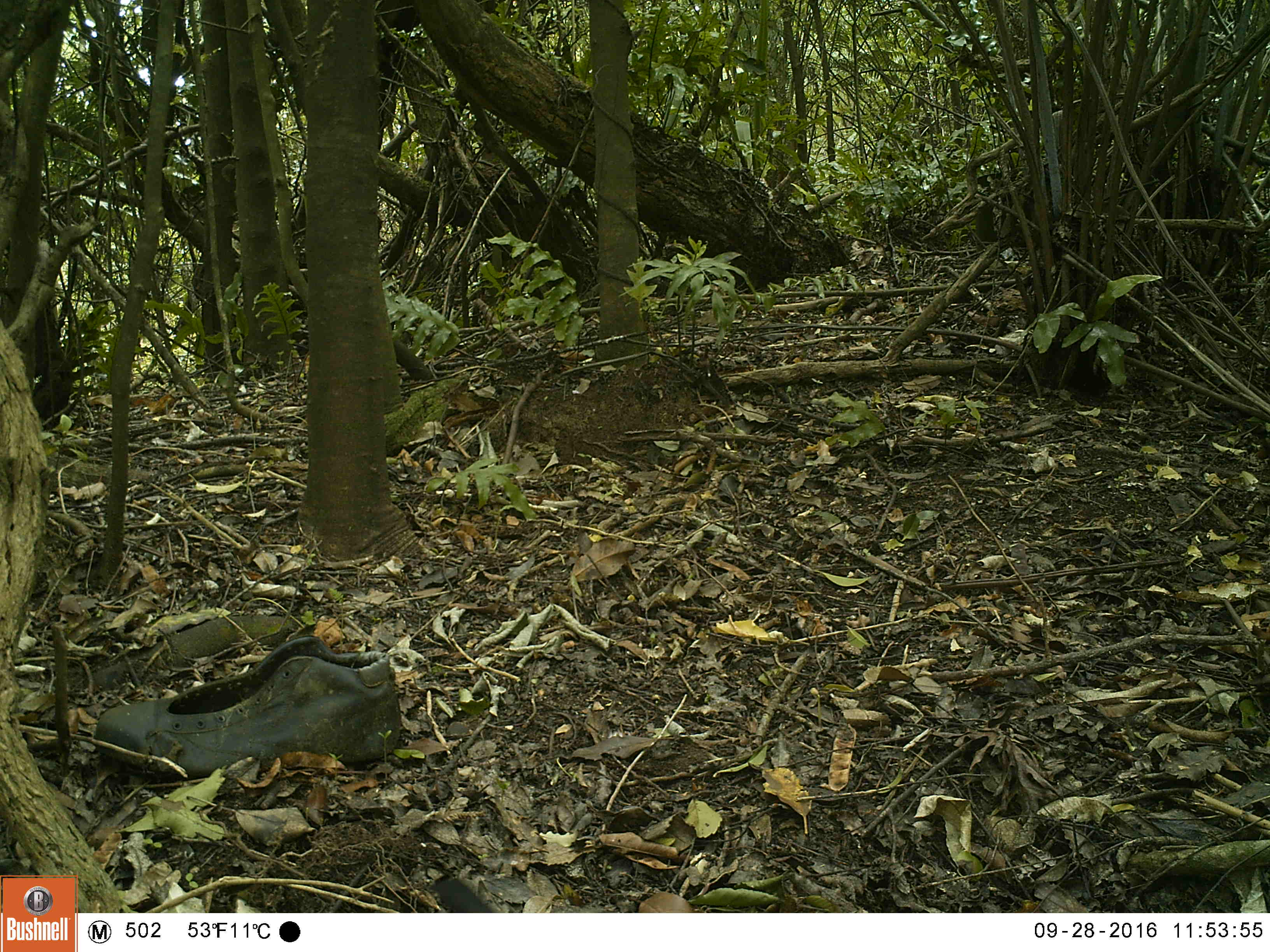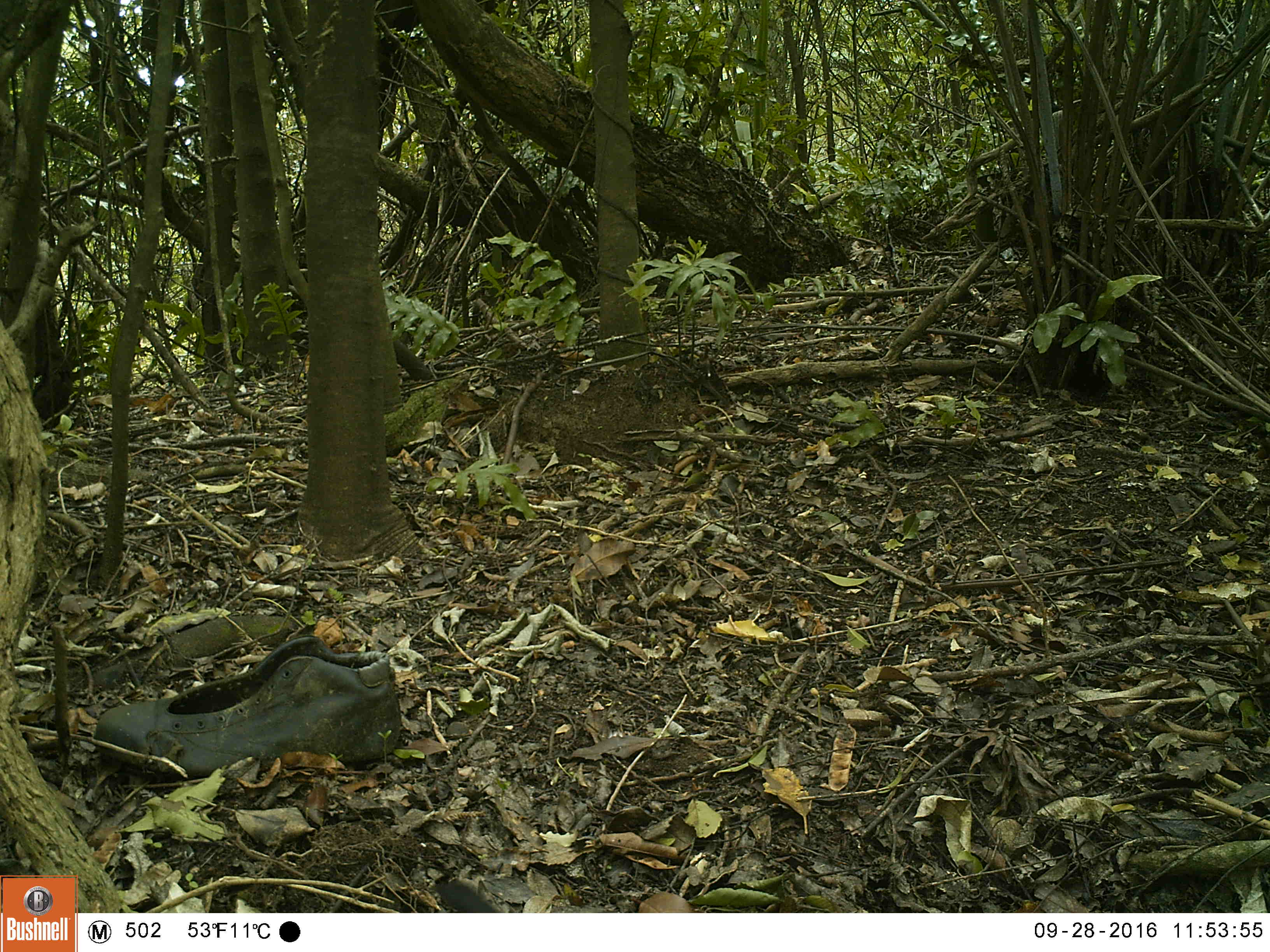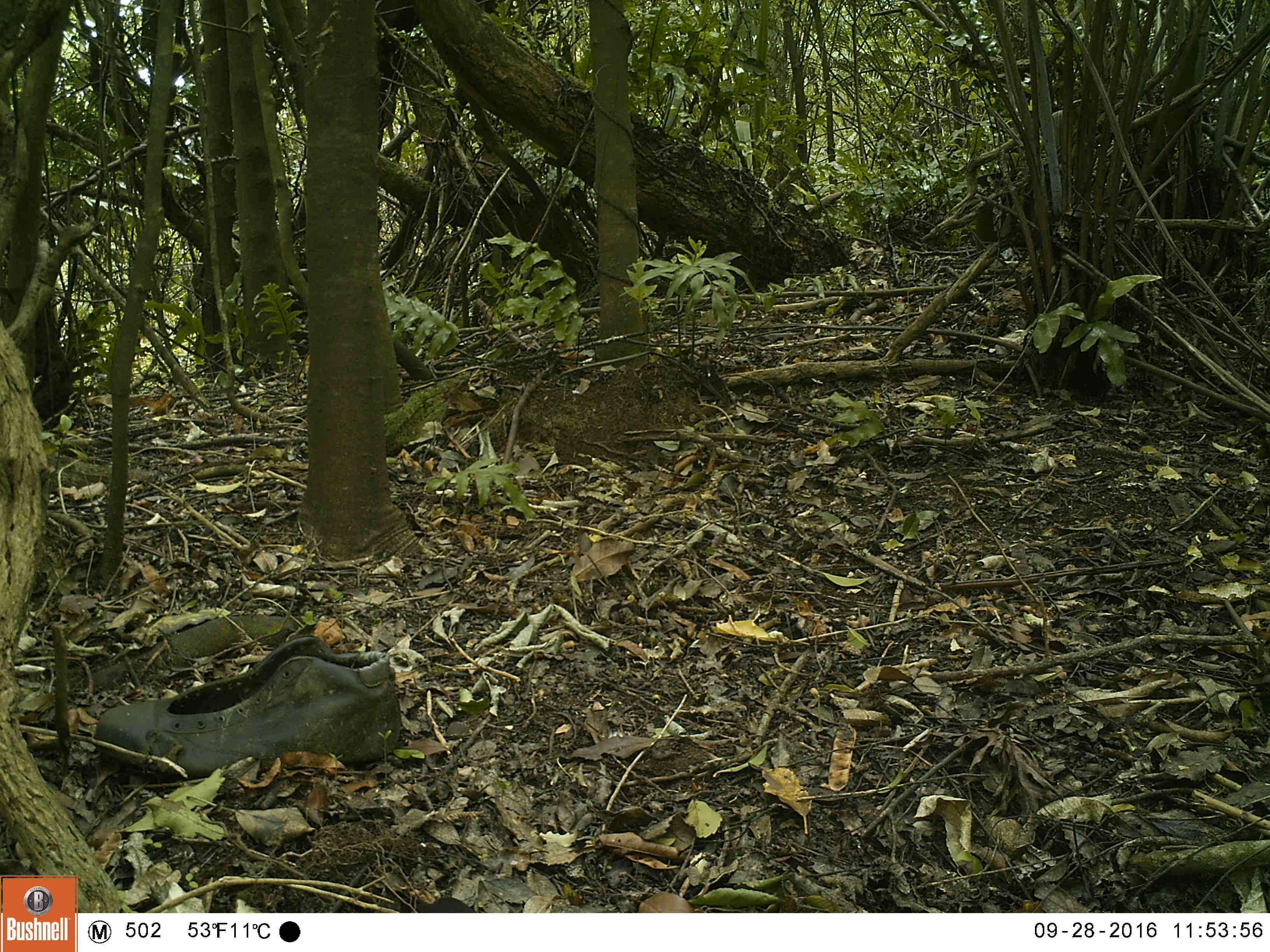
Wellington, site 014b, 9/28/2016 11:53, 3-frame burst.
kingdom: Animalia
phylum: Chordata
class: Aves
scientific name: Aves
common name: bird